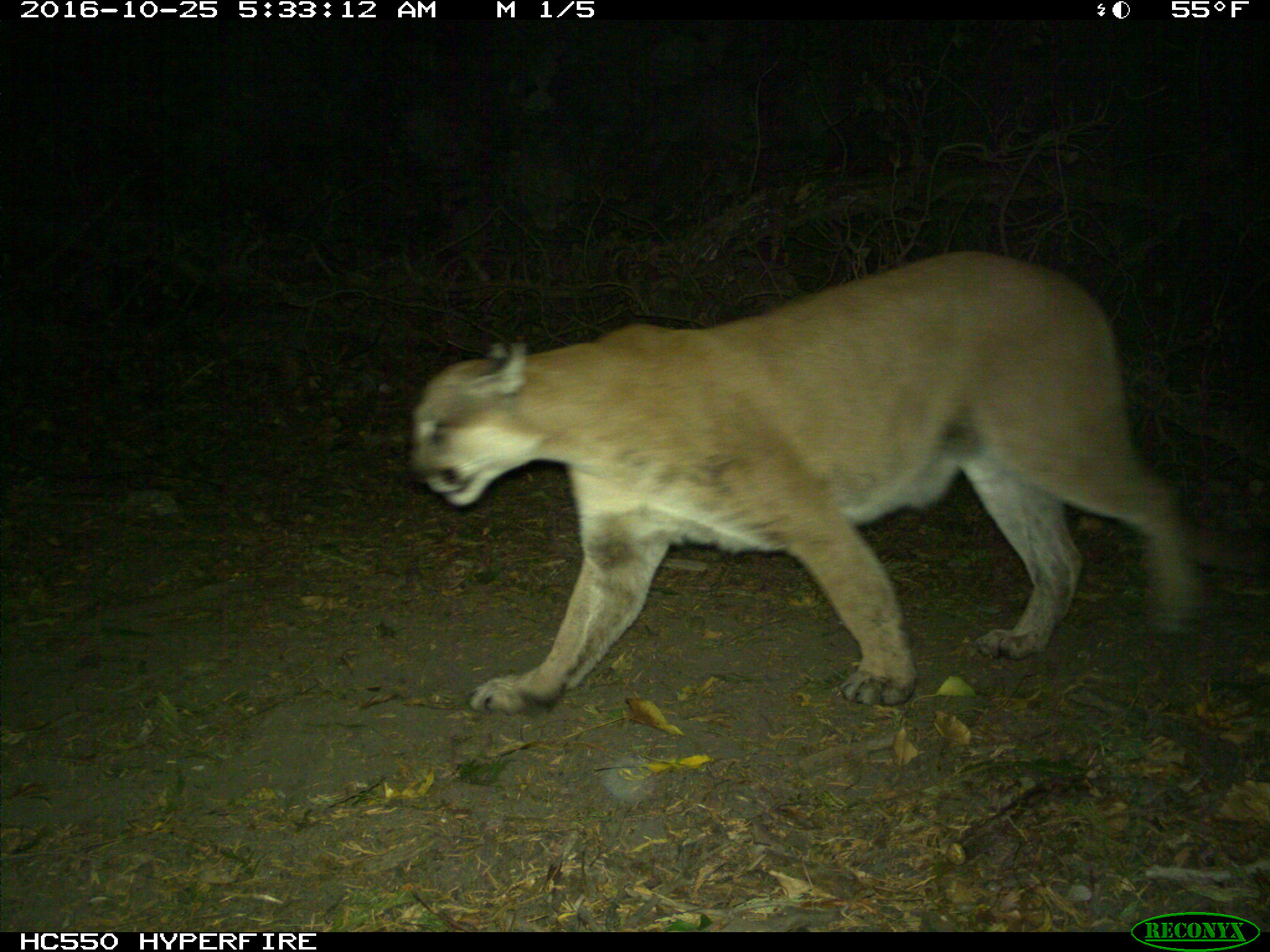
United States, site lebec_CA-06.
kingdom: Animalia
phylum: Chordata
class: Mammalia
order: Carnivora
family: Felidae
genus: Puma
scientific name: Puma concolor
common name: mountain lion